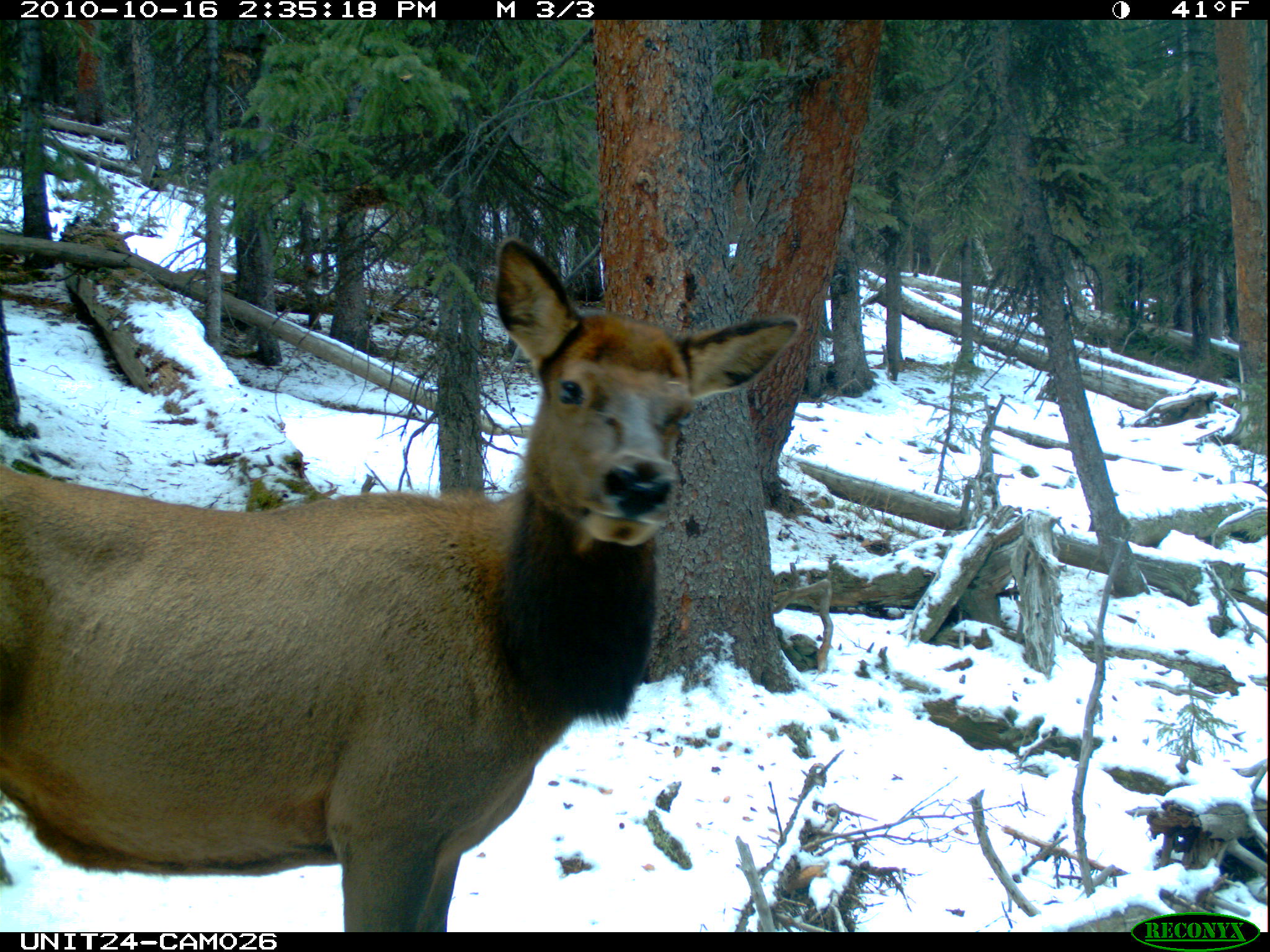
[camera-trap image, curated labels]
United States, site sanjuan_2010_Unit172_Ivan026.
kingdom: Animalia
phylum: Chordata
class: Mammalia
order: Artiodactyla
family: Cervidae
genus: Cervus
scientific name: Cervus elaphus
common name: red deer